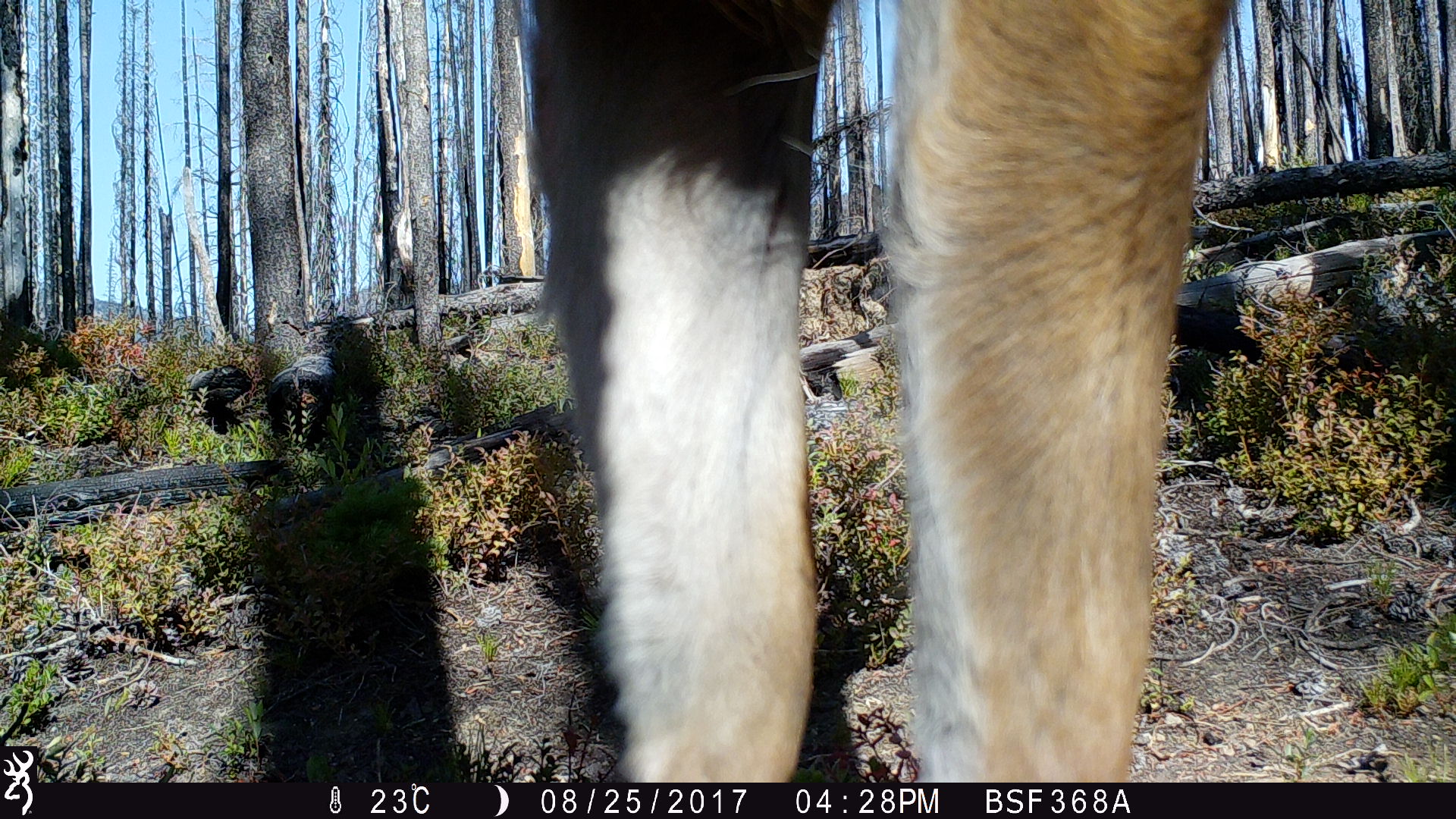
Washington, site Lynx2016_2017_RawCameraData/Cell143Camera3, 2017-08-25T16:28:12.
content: unidentified animal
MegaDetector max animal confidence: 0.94